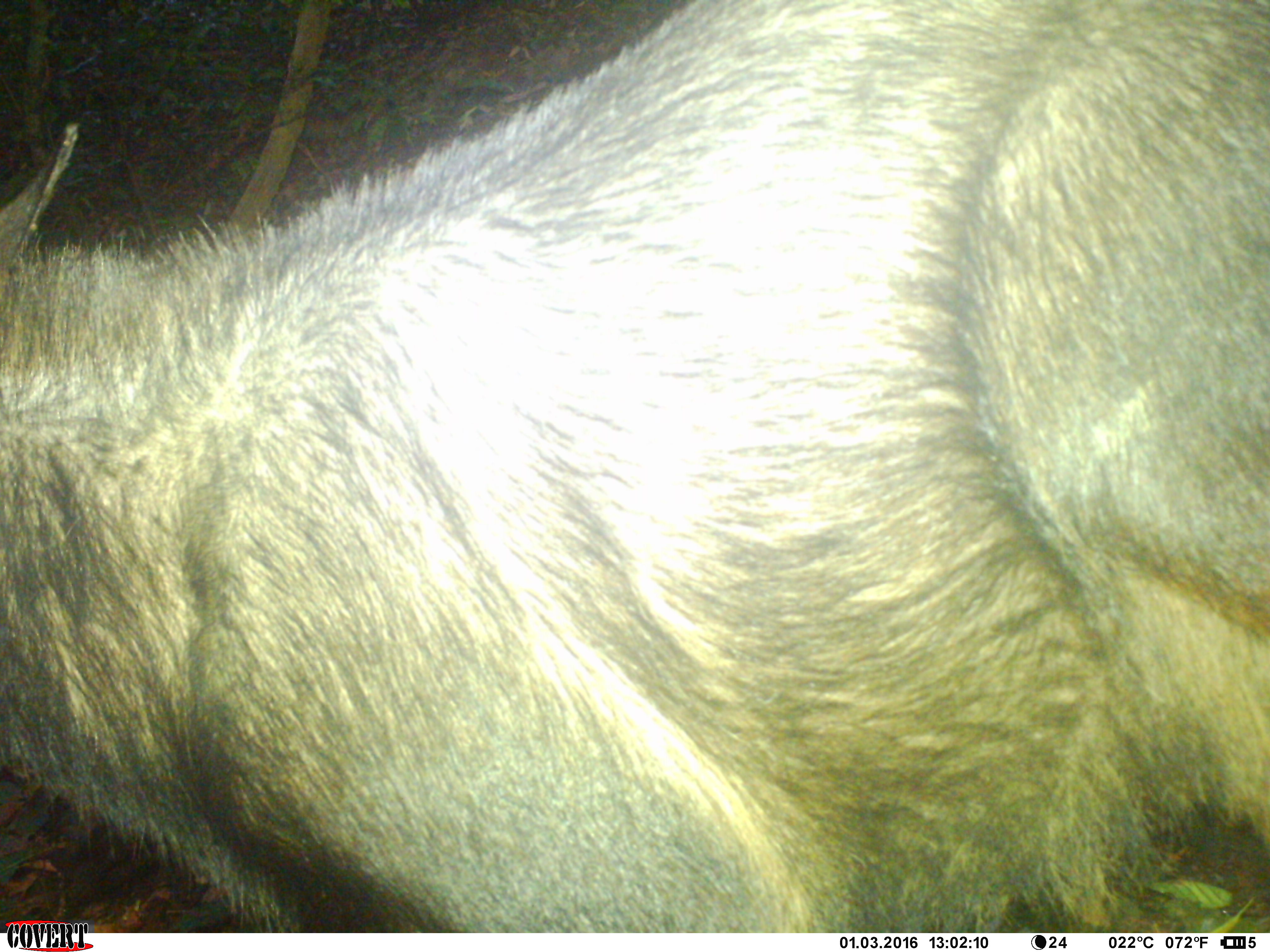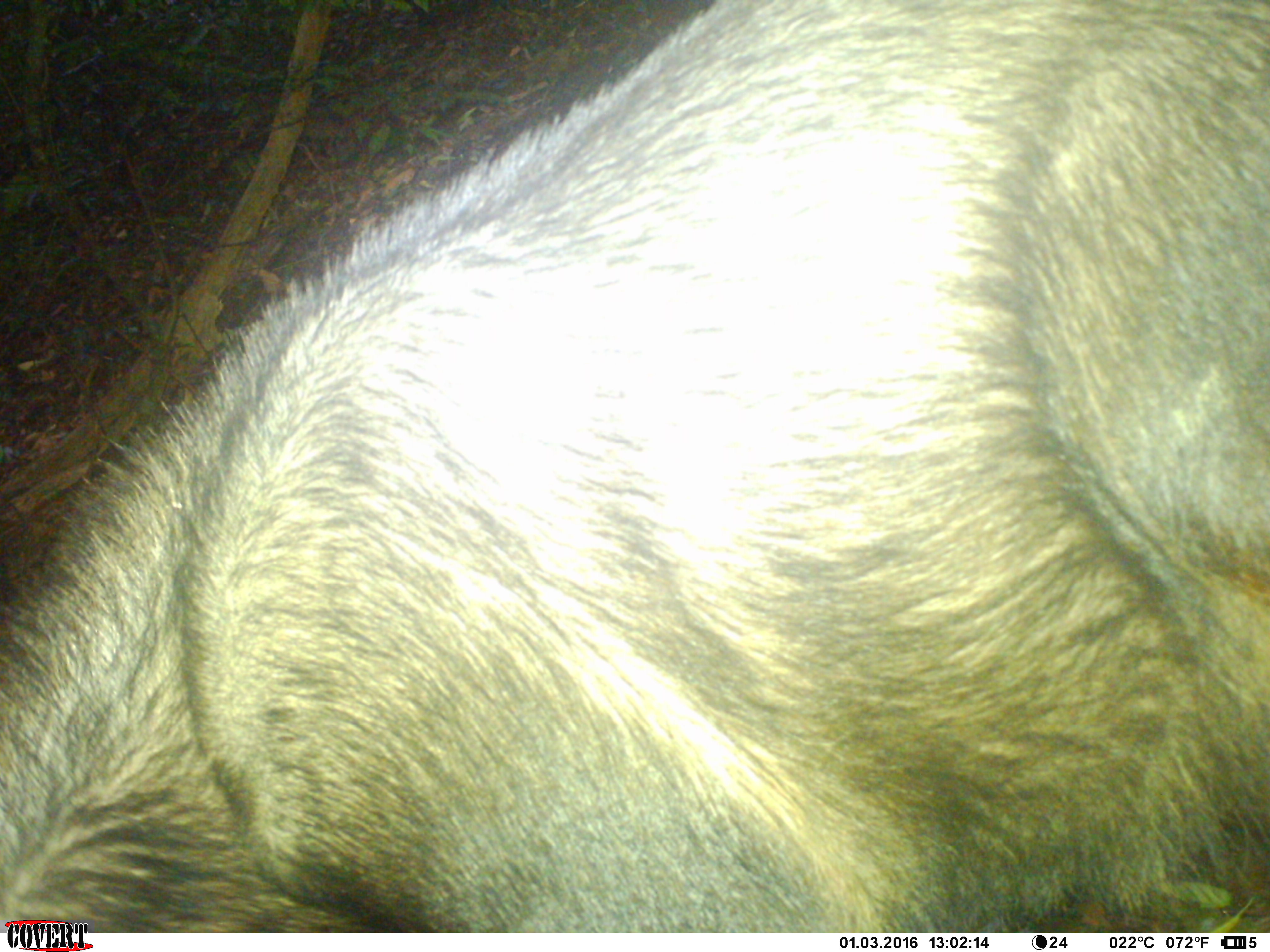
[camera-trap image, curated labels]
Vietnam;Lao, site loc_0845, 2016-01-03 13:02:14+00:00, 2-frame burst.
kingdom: Animalia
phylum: Chordata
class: Mammalia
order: Artiodactyla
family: Bovidae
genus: Capricornis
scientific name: Capricornis sumatraensis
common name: chinese serow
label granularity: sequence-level